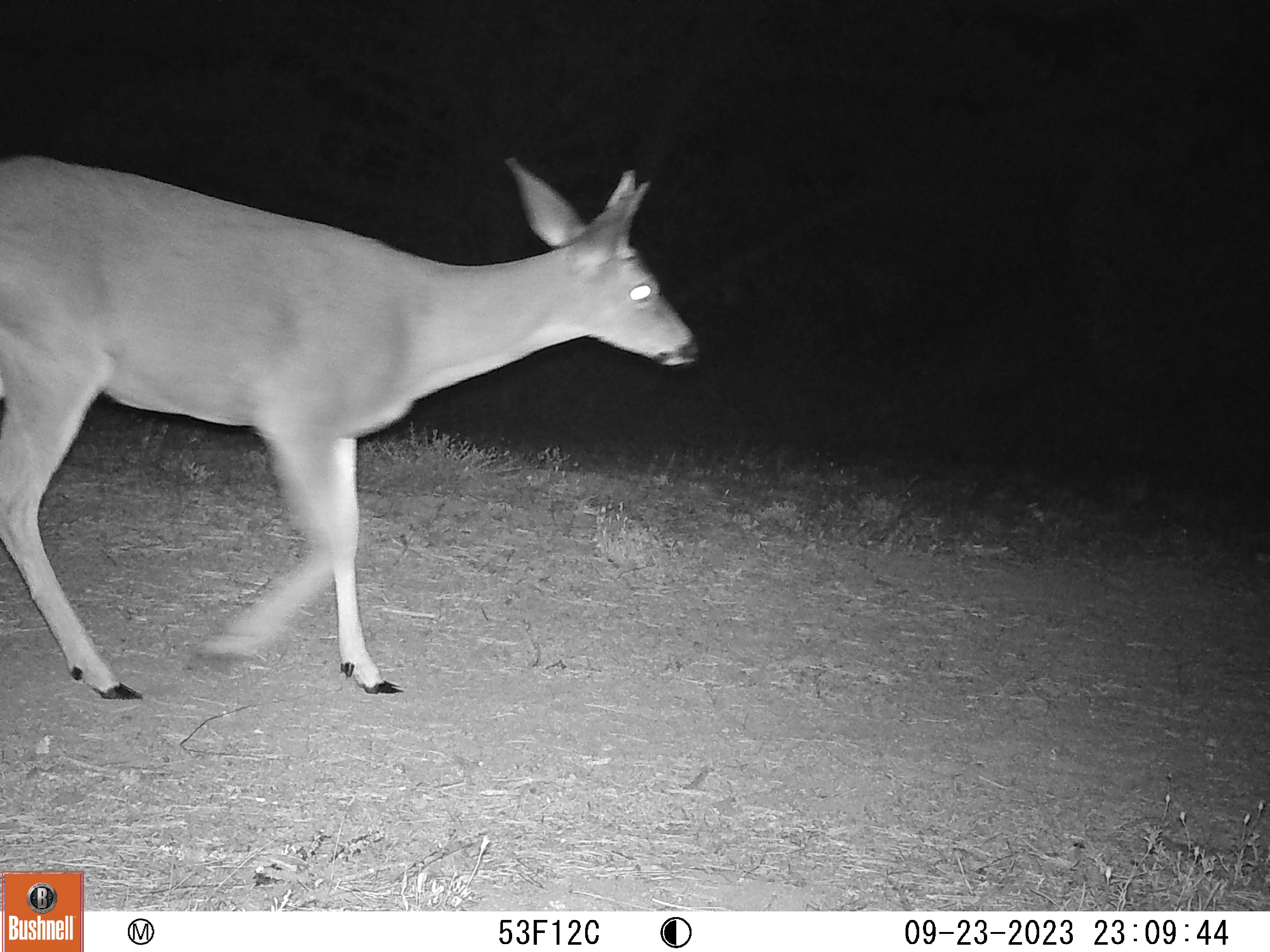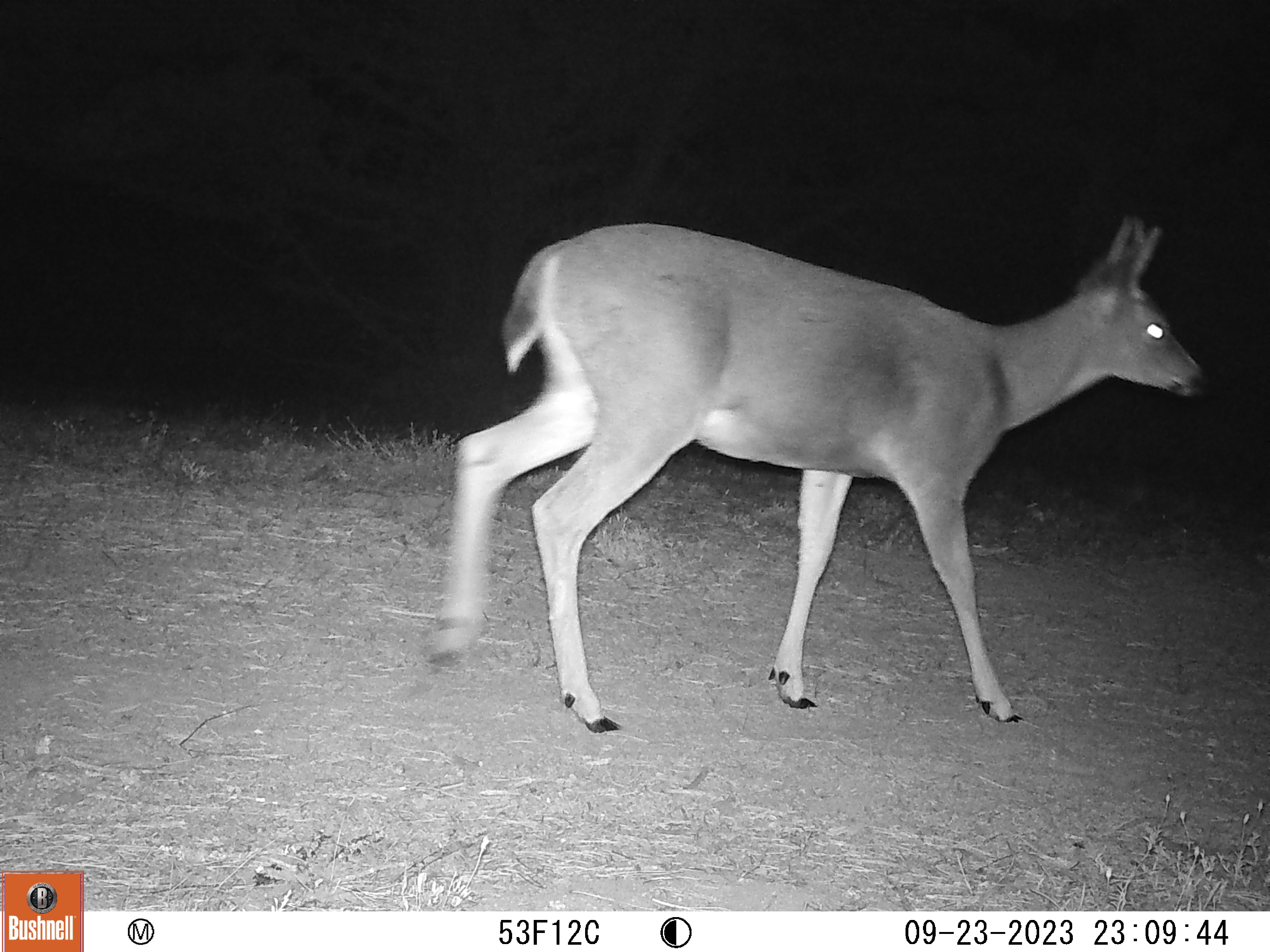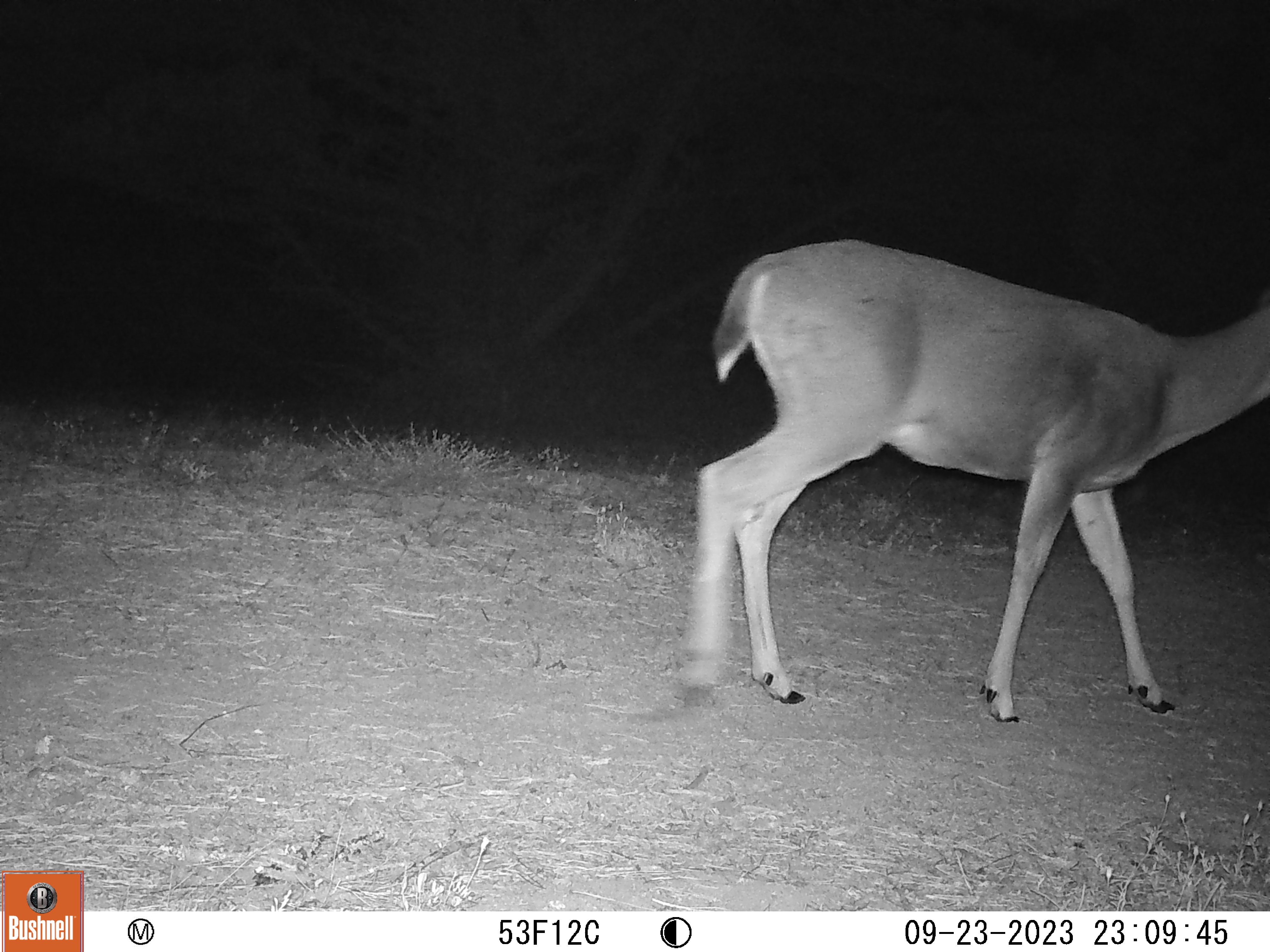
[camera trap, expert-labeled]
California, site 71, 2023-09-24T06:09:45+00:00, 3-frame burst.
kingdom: Animalia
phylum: Chordata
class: Mammalia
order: Artiodactyla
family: Cervidae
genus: Odocoileus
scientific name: Odocoileus hemionus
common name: mule deer